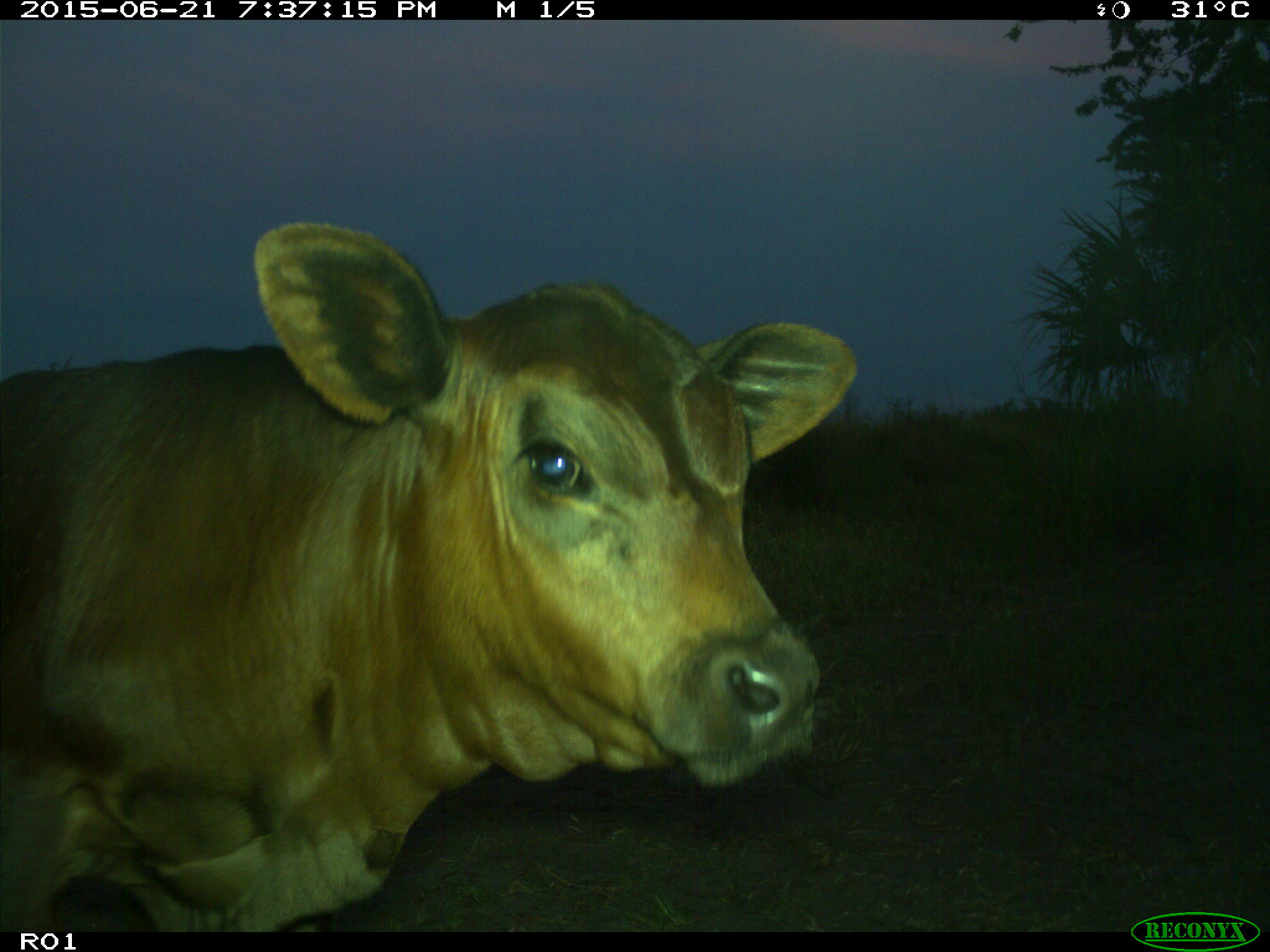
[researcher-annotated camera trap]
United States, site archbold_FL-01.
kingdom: Animalia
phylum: Chordata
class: Mammalia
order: Artiodactyla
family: Bovidae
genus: Bos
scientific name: Bos taurus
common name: domestic cow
Bos taurus (domestic cow).